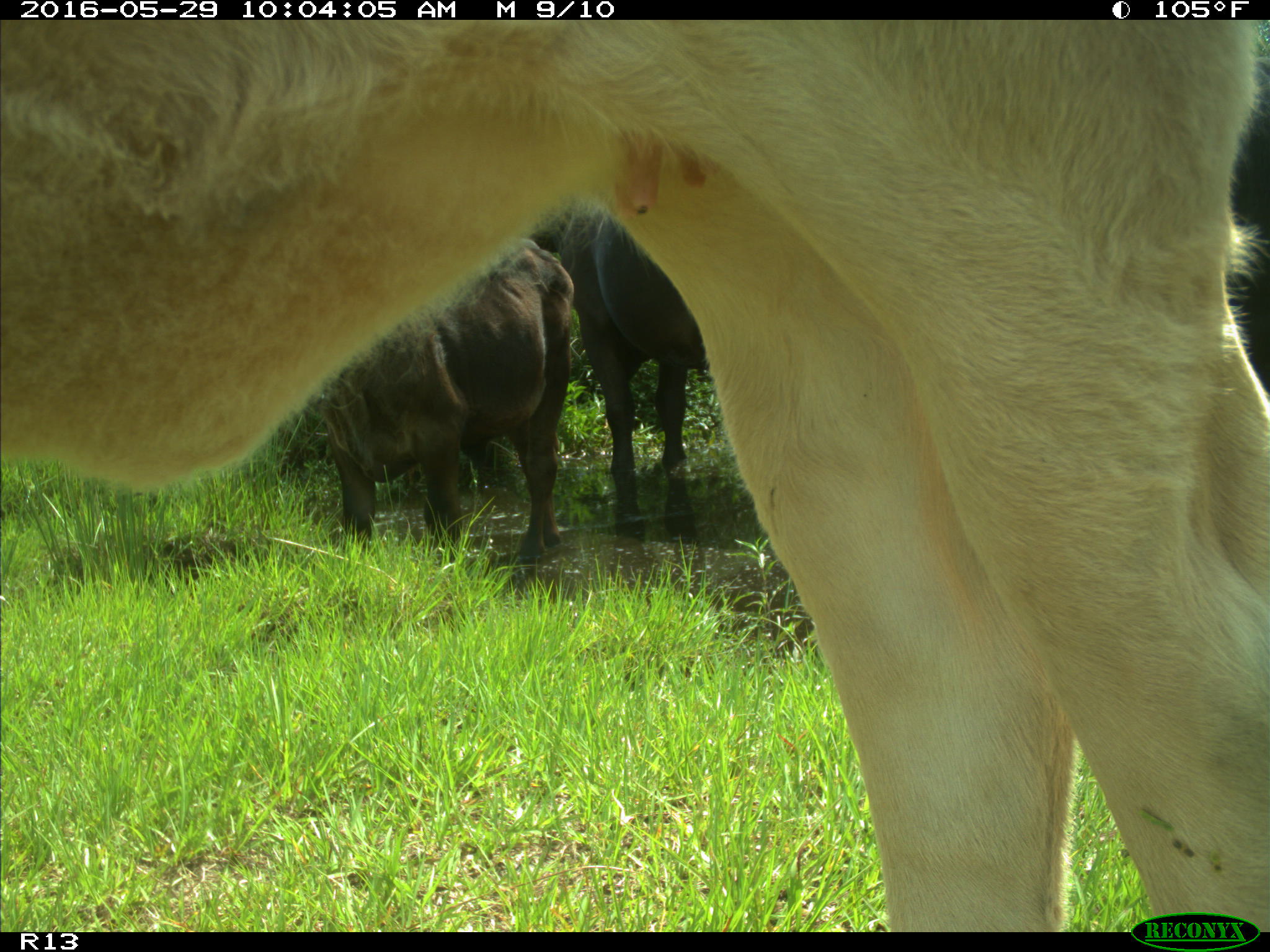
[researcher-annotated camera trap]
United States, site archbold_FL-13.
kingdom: Animalia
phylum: Chordata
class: Mammalia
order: Artiodactyla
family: Bovidae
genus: Bos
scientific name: Bos taurus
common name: domestic cow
Bos taurus (domestic cow).